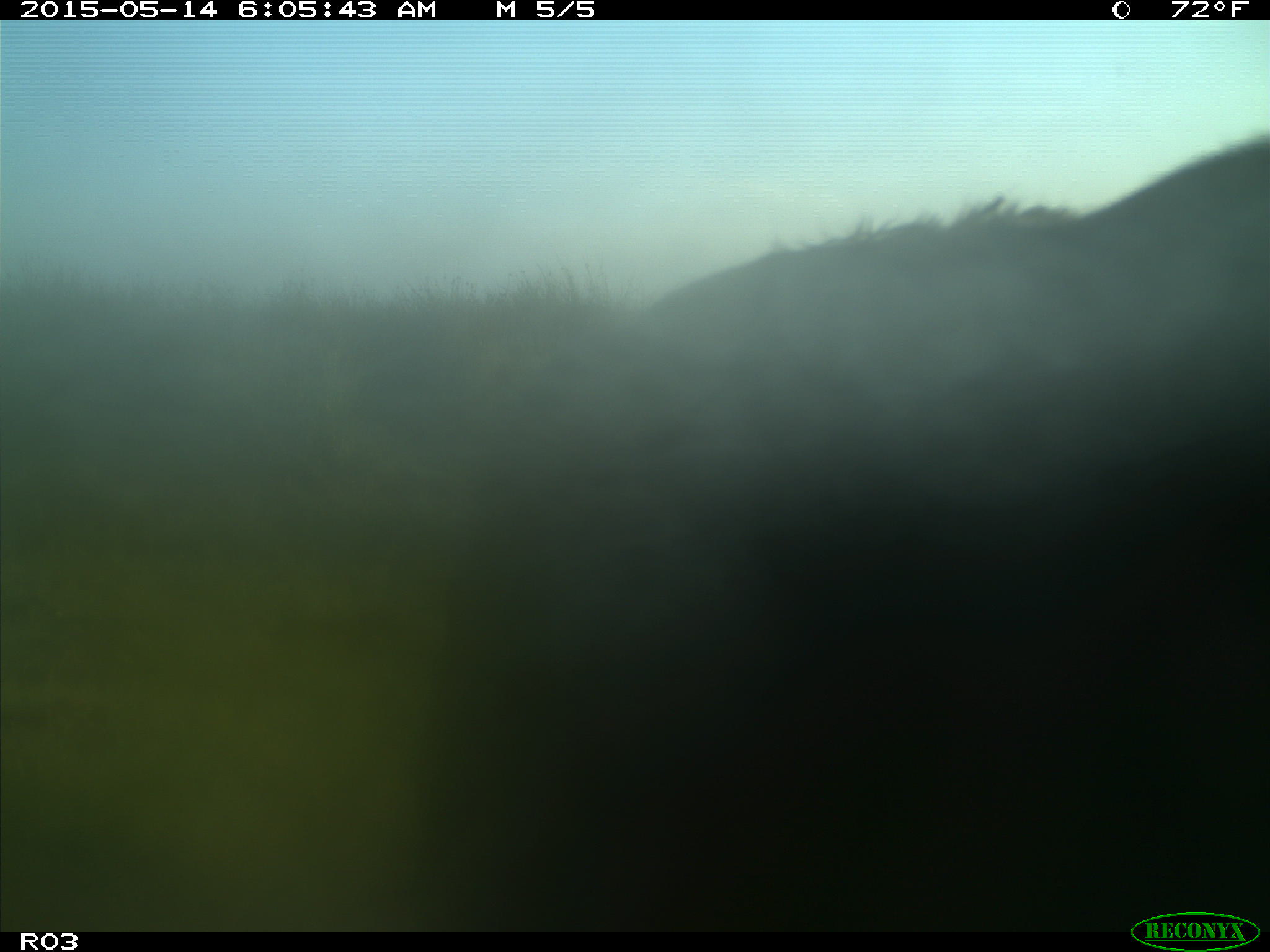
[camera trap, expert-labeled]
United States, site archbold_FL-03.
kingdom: Animalia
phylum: Chordata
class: Mammalia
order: Artiodactyla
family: Bovidae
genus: Bos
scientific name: Bos taurus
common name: domestic cow